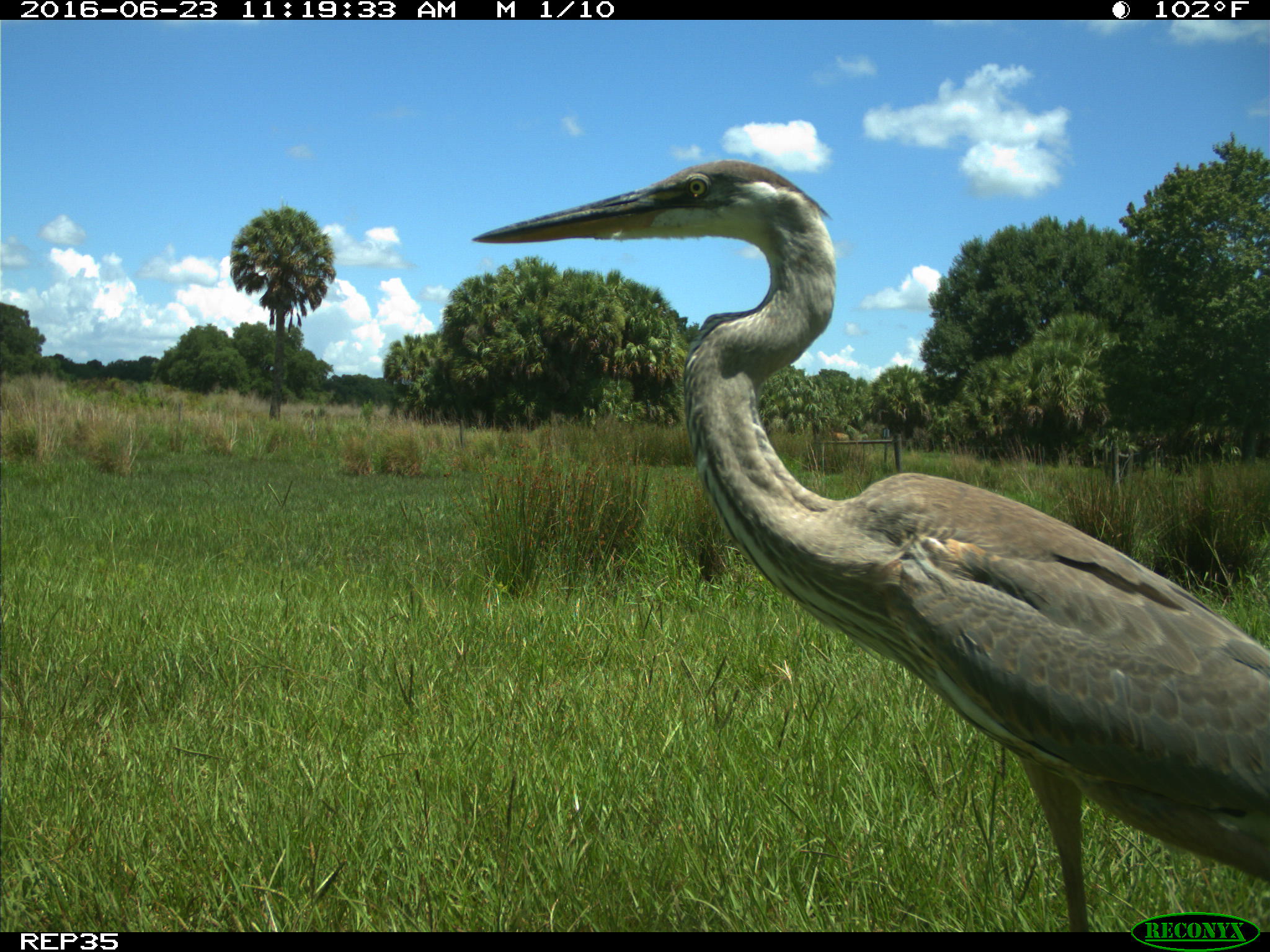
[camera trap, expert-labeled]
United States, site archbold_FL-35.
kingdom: Animalia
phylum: Chordata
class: Aves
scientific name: Aves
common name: birds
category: unidentified bird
Unidentified bird (birds) (Aves).